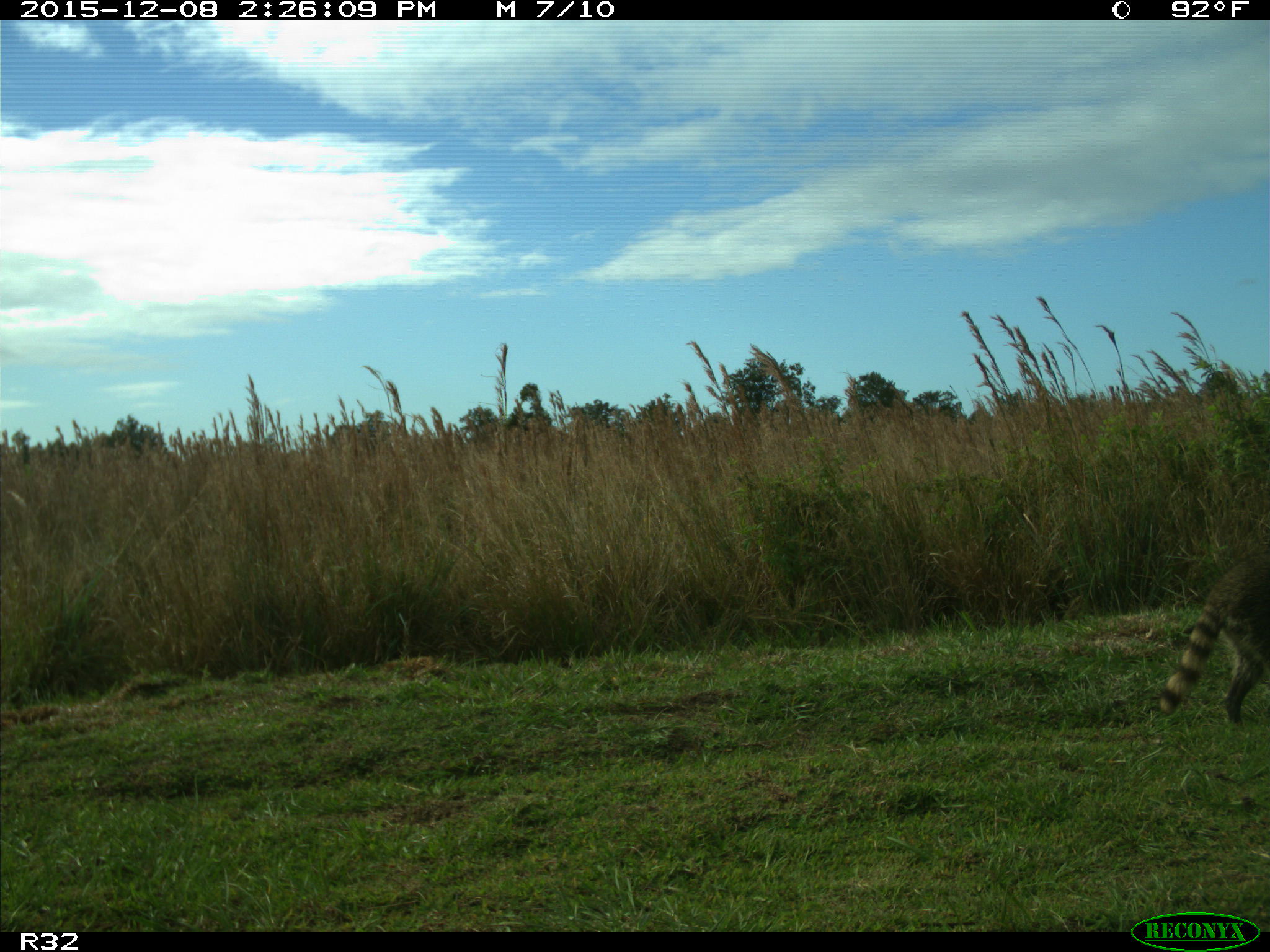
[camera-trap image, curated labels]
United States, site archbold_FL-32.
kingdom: Animalia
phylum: Chordata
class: Mammalia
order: Carnivora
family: Procyonidae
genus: Procyon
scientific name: Procyon lotor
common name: common raccoon